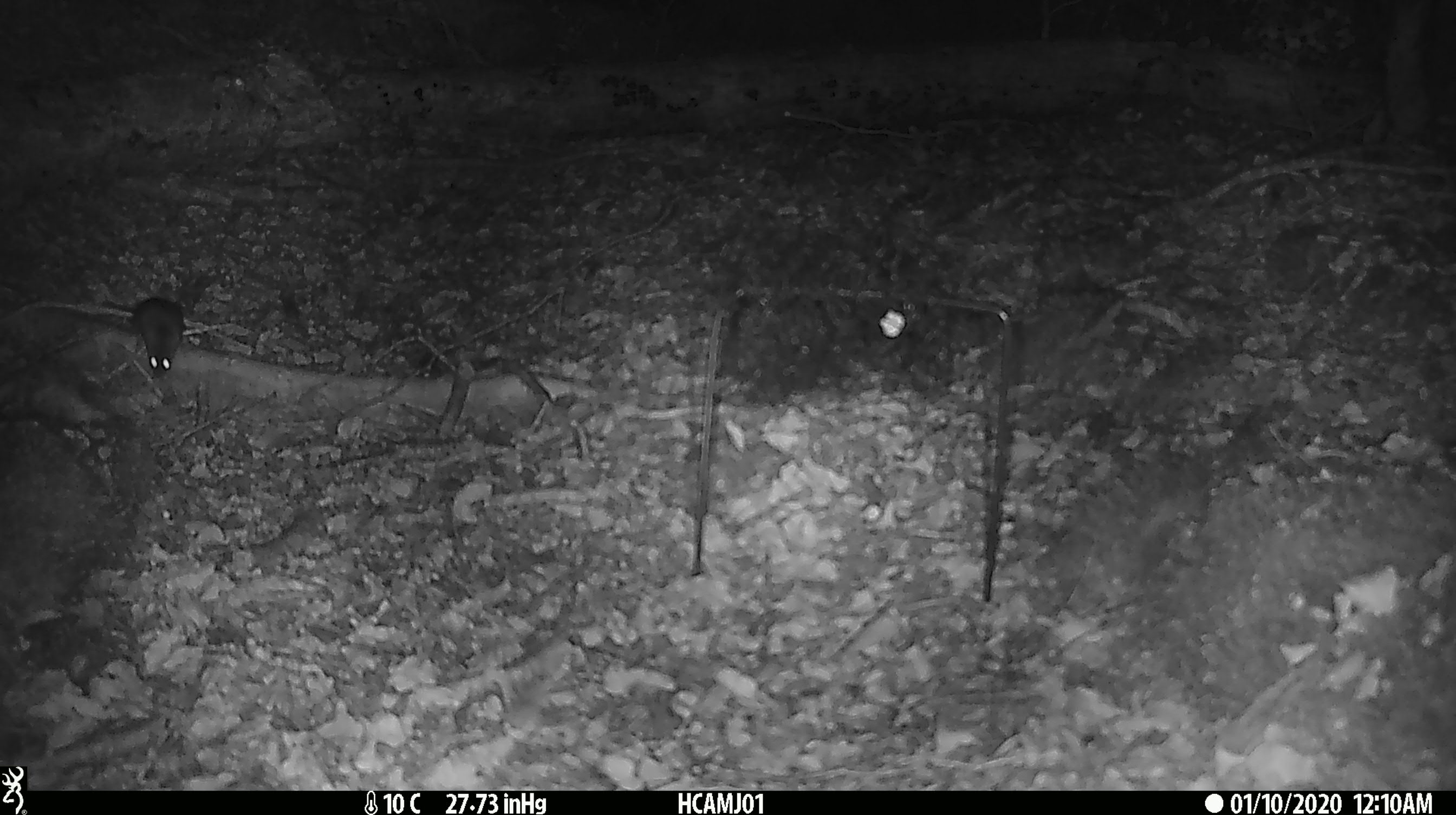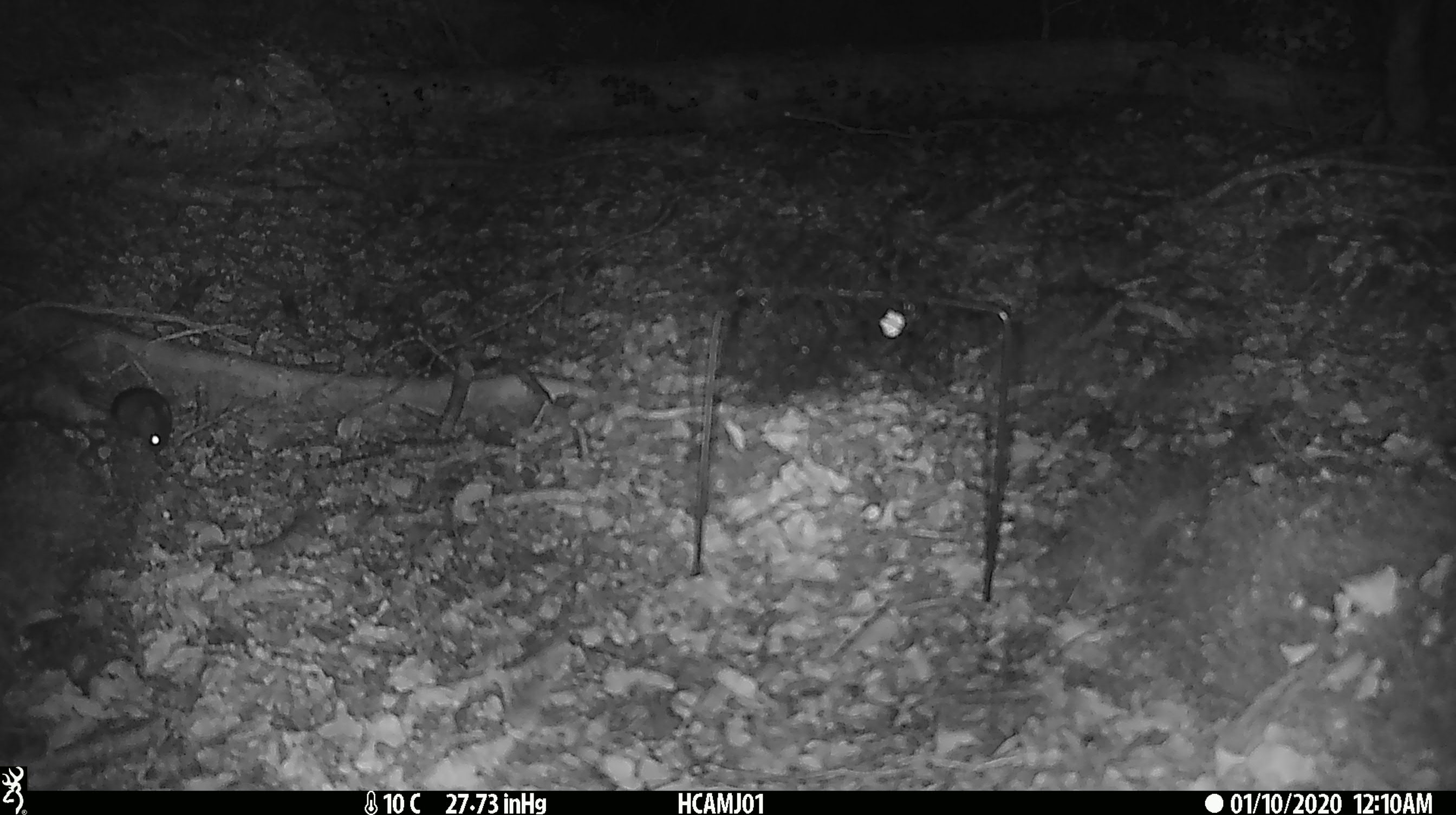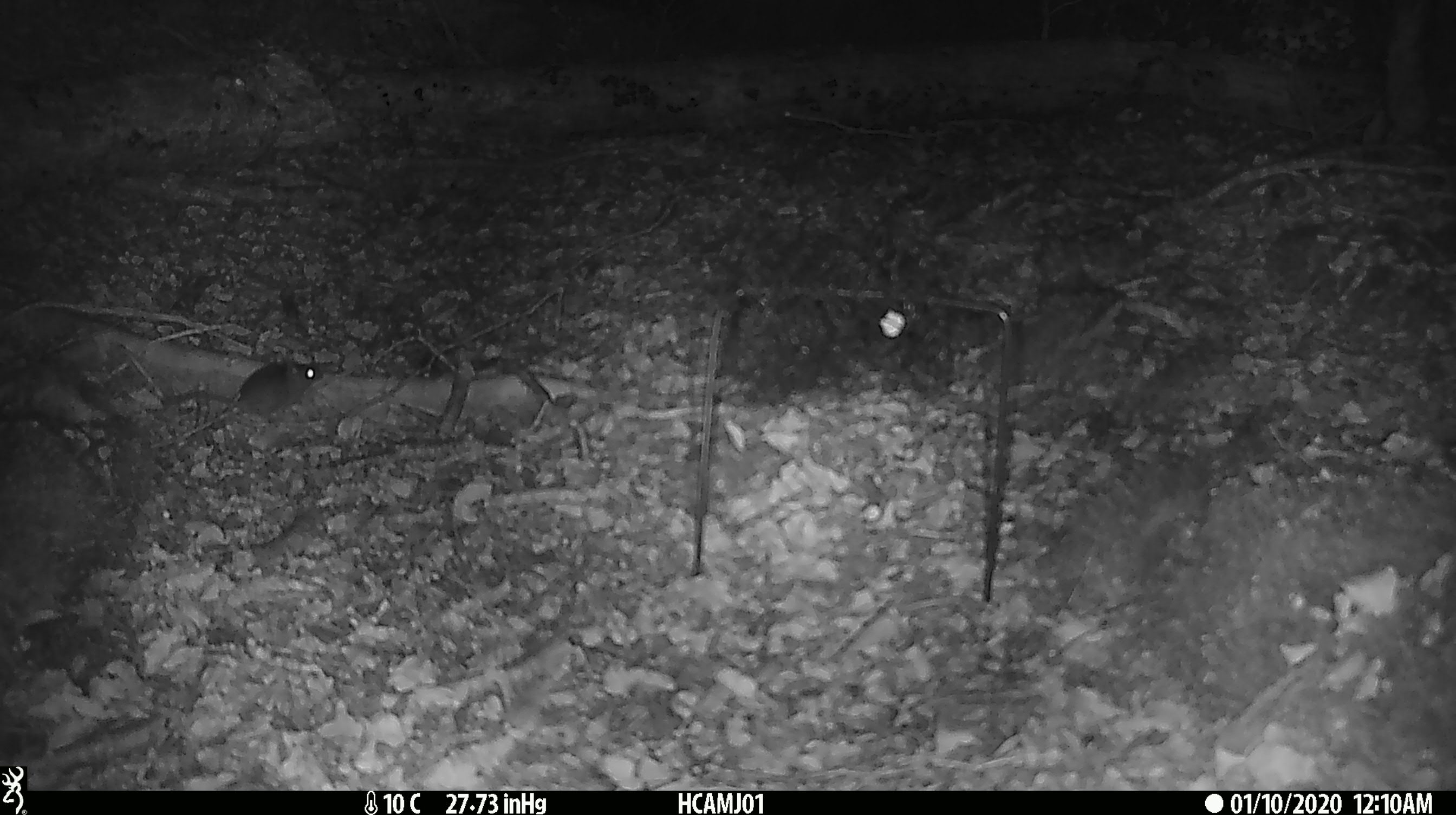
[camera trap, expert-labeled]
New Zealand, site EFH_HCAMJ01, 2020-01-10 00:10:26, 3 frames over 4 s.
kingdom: Animalia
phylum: Chordata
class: Mammalia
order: Rodentia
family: Muridae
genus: Mus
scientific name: Mus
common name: mouse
Mouse (Mus).